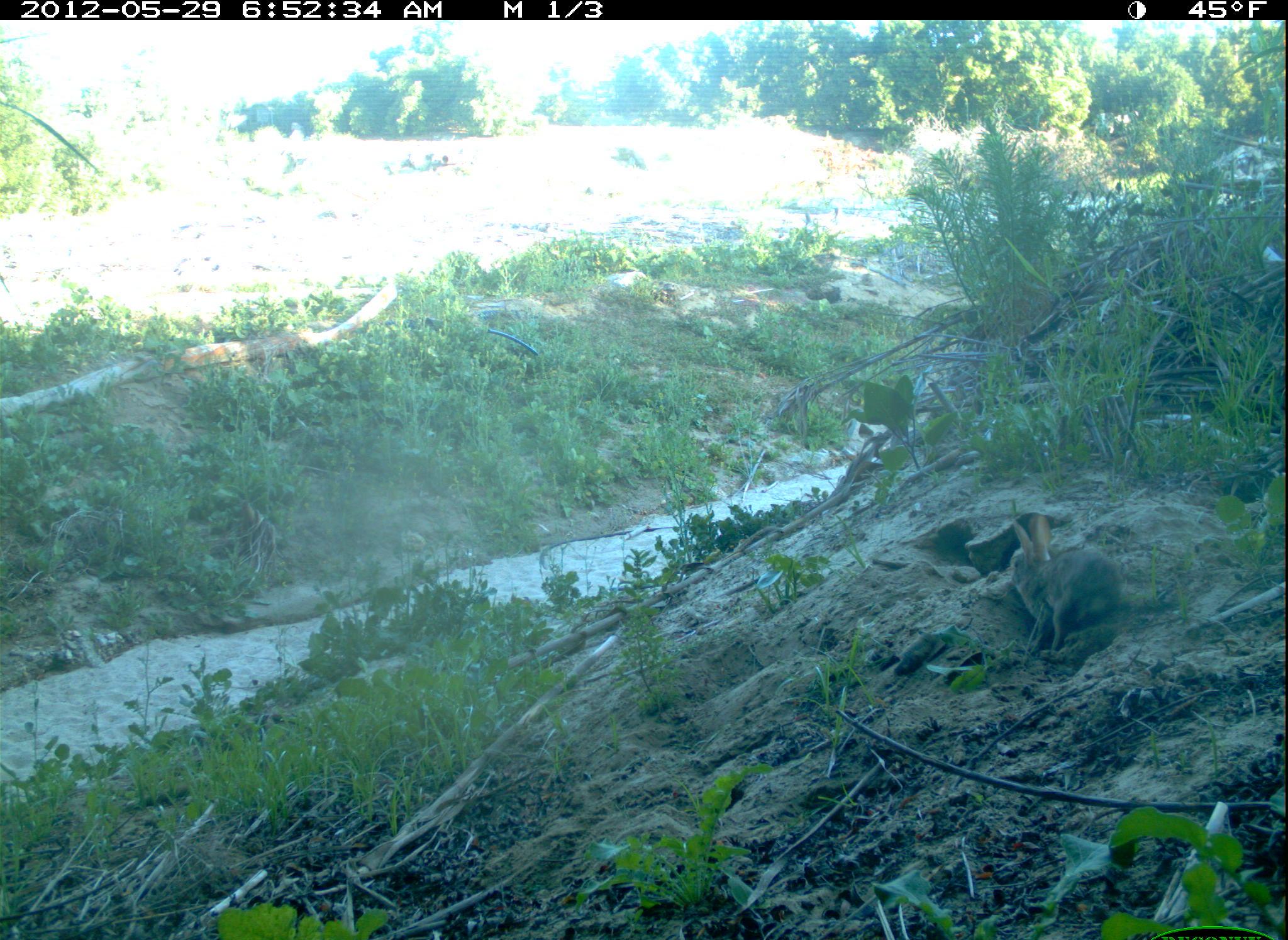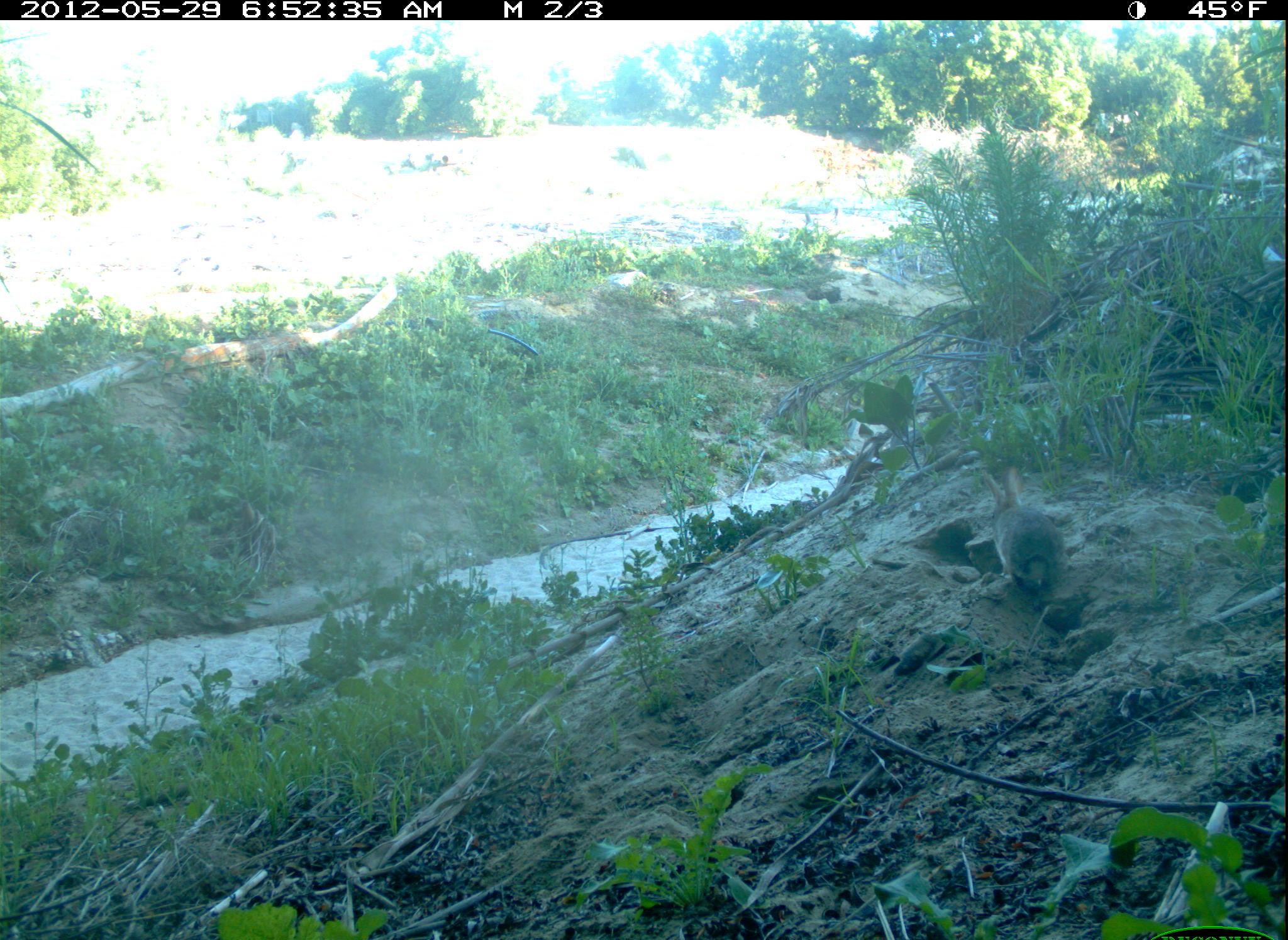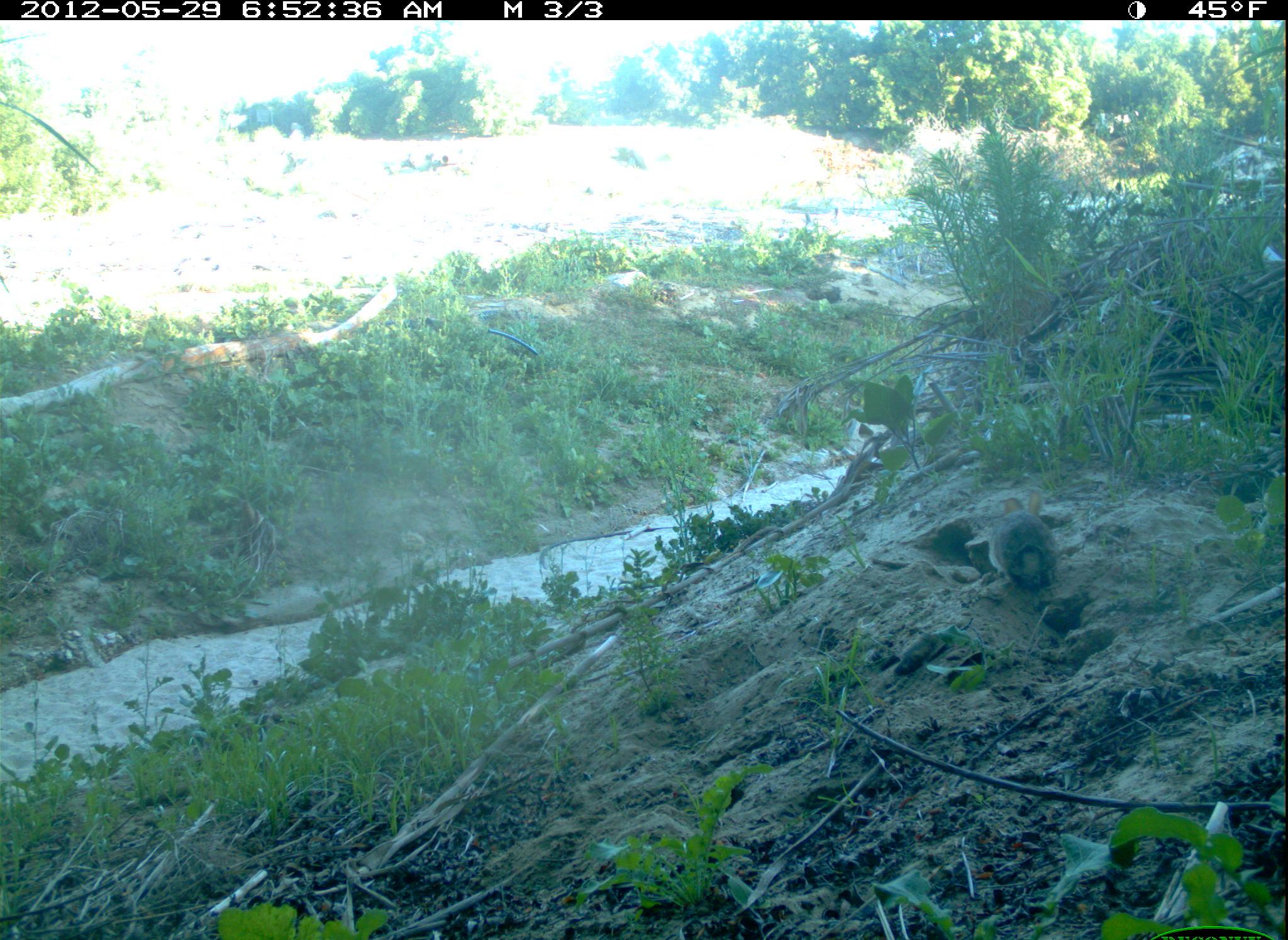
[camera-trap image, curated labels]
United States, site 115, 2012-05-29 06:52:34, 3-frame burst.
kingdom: Animalia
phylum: Chordata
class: Mammalia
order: Lagomorpha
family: Leporidae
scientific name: Leporidae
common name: rabbits and hares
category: rabbit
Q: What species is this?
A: Rabbit (rabbits and hares) (Leporidae).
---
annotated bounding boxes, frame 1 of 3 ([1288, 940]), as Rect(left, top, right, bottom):
rabbit: Rect(1003, 507, 1121, 664)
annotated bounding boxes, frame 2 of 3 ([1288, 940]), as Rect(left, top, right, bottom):
rabbit: Rect(974, 456, 1071, 612)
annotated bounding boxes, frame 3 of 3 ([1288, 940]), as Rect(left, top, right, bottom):
rabbit: Rect(990, 483, 1064, 606)